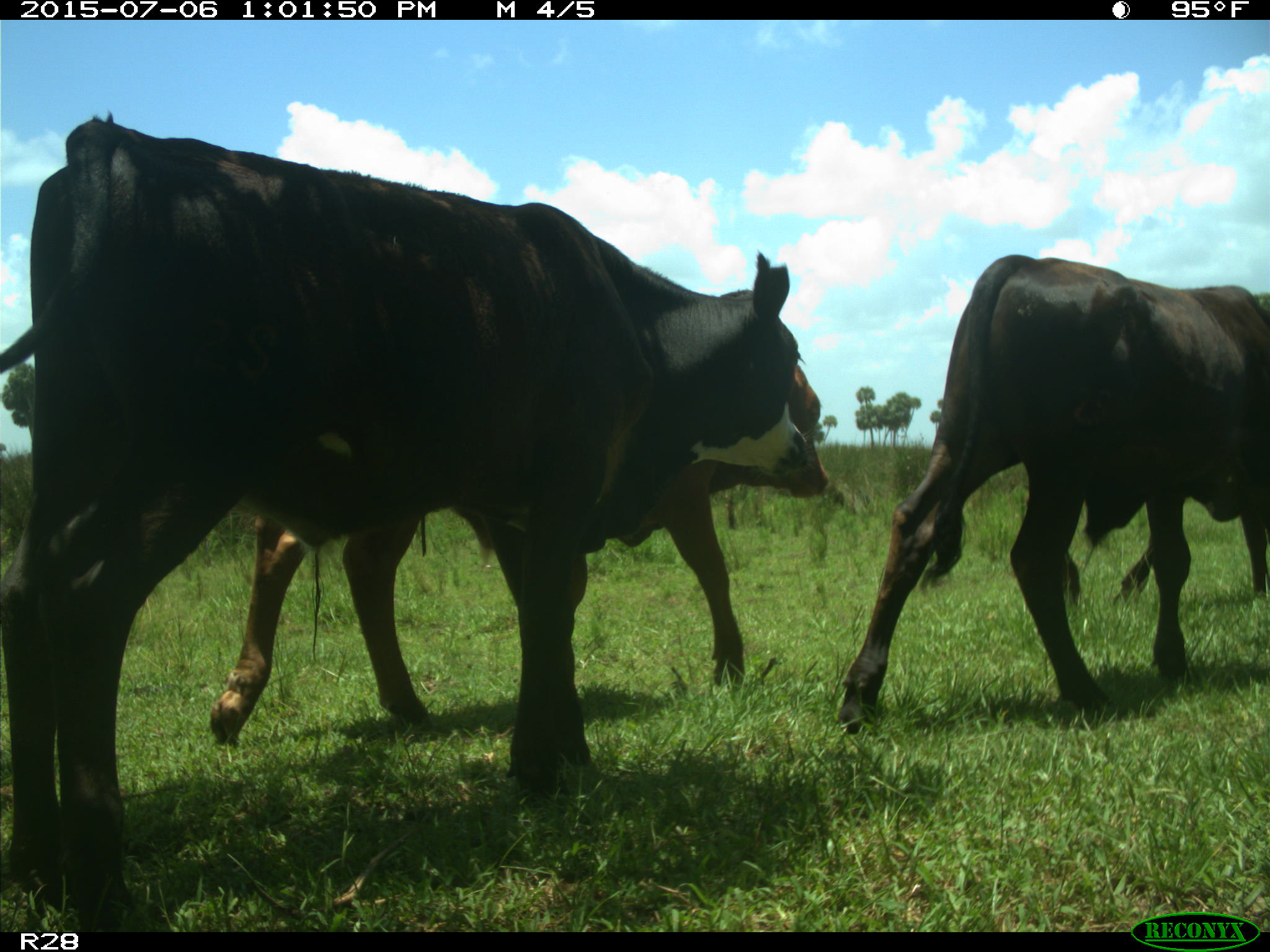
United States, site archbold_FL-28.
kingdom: Animalia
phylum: Chordata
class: Mammalia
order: Artiodactyla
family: Bovidae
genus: Bos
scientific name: Bos taurus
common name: domestic cow